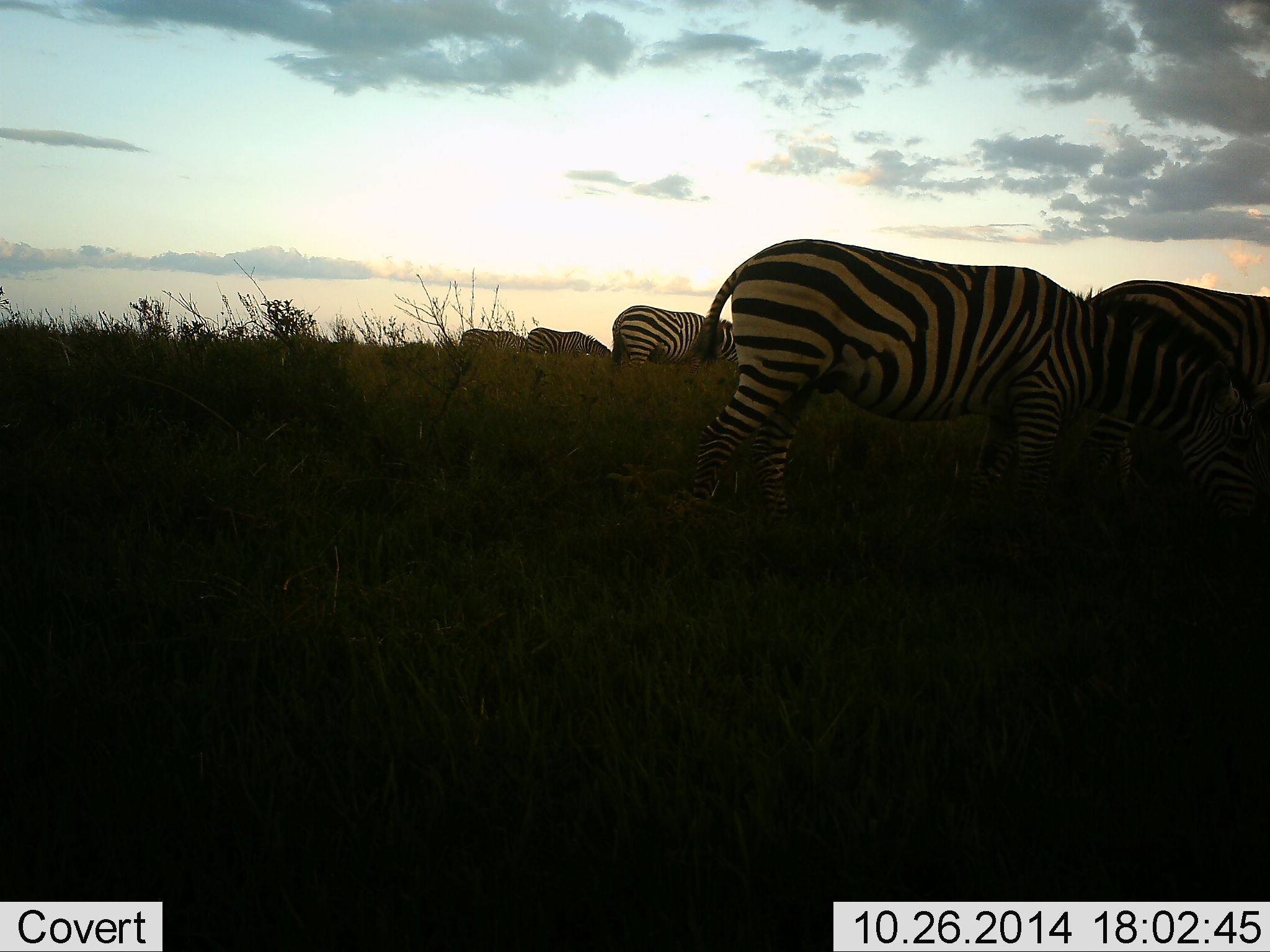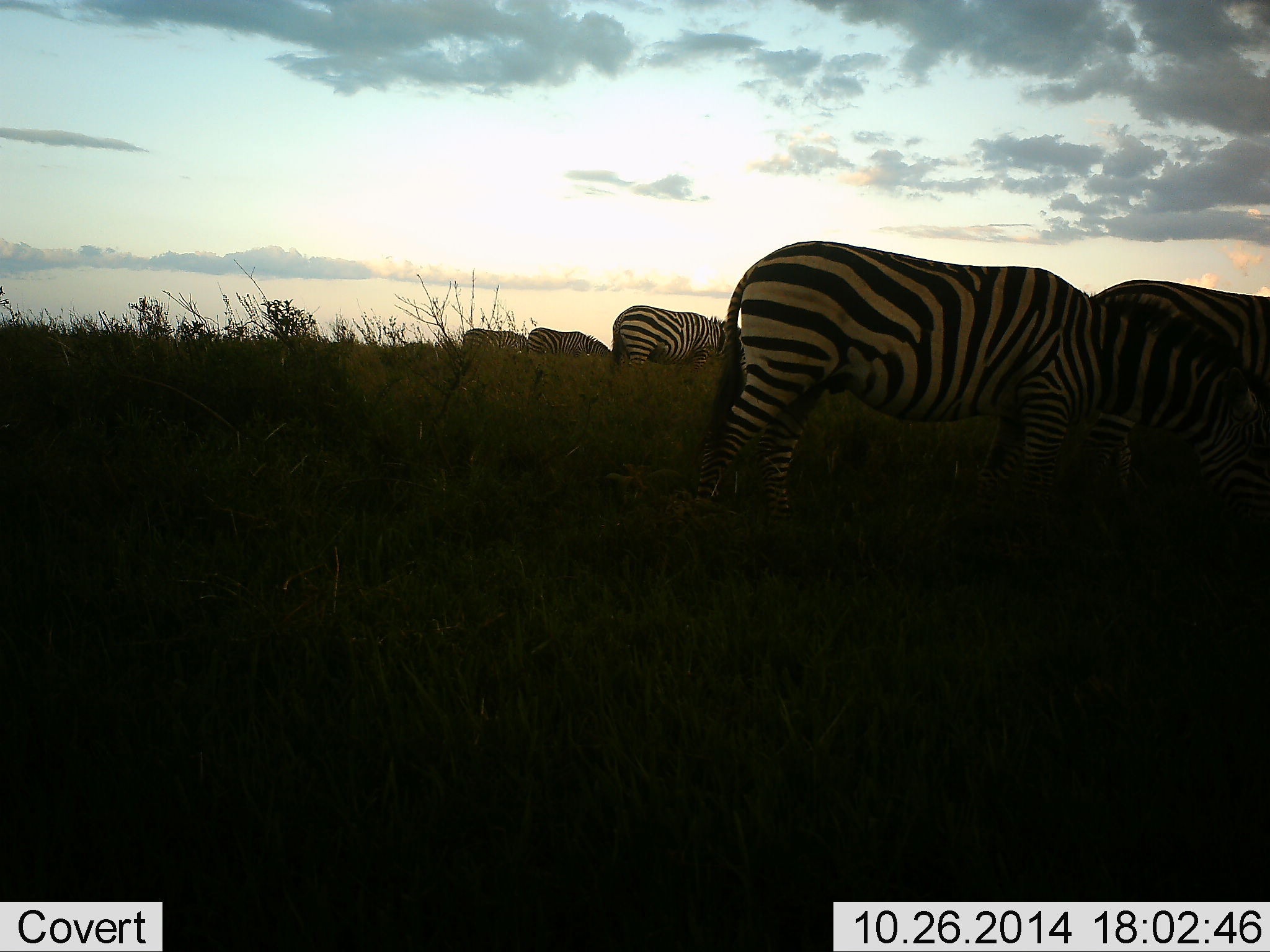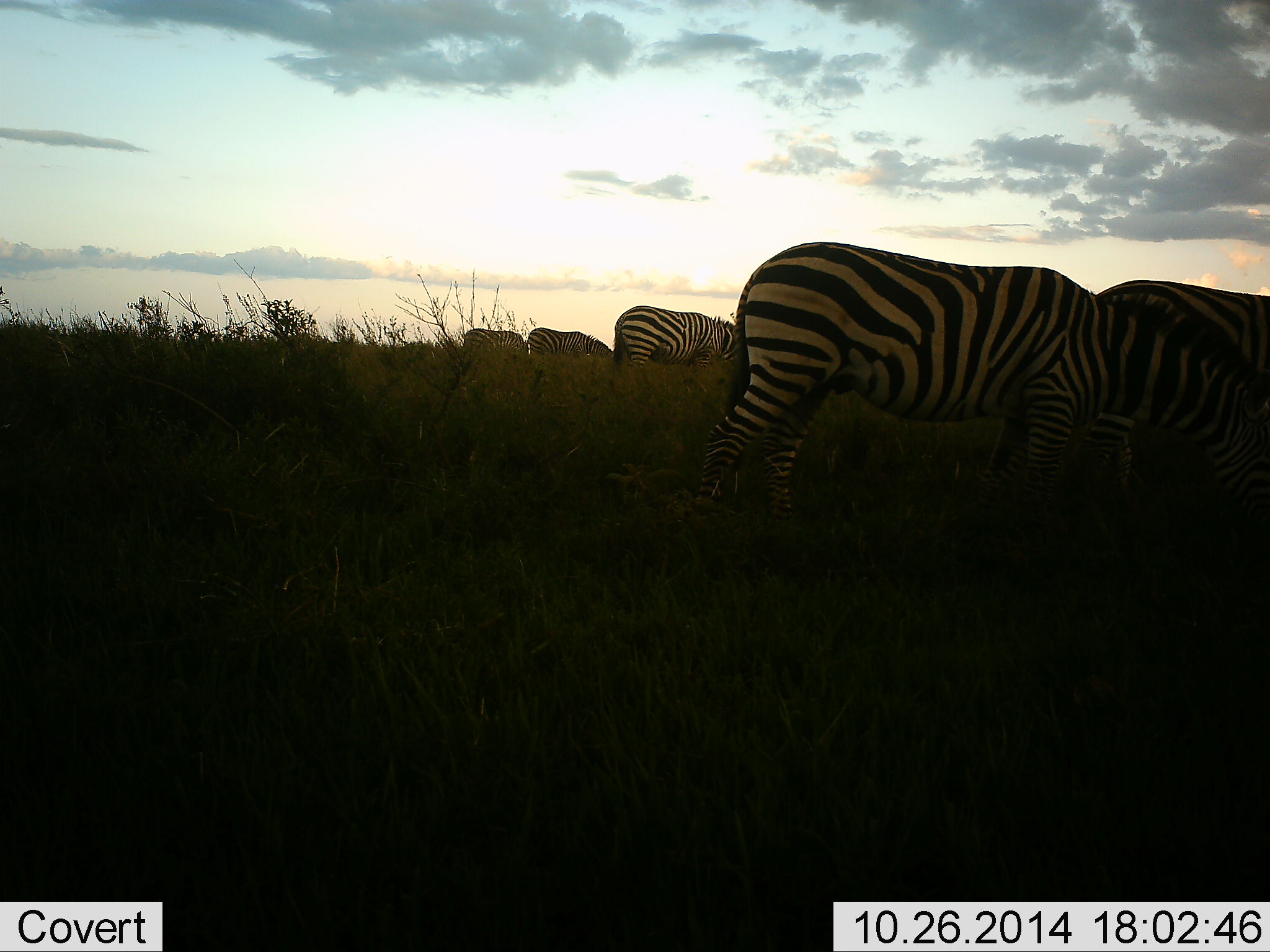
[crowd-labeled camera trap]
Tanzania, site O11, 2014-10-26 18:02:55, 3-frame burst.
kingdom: Animalia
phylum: Chordata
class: Mammalia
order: Perissodactyla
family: Equidae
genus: Equus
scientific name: Equus quagga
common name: plains zebra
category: zebra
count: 5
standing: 50%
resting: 0%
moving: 0%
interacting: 0%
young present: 0%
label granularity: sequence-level